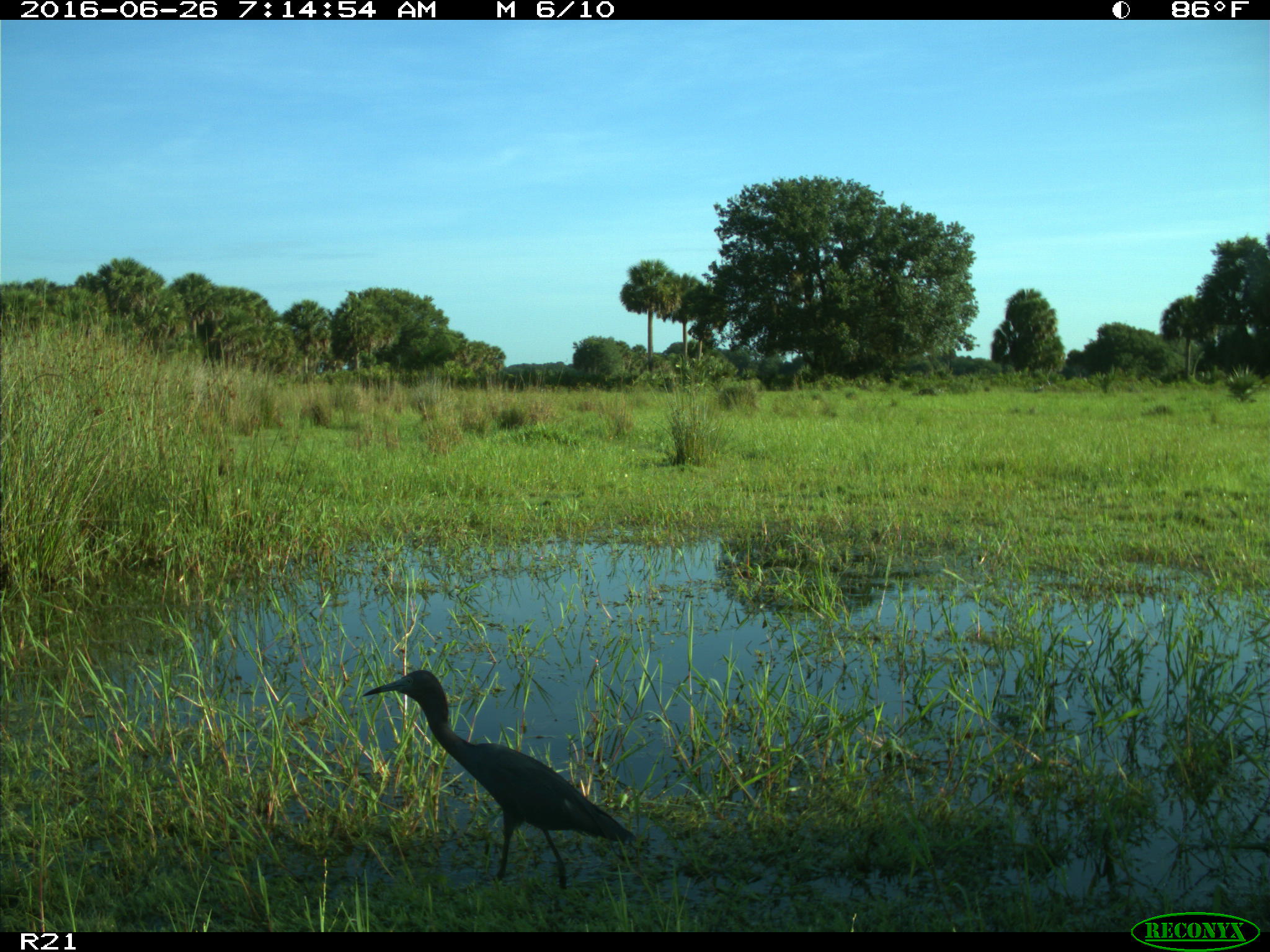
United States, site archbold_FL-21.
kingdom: Animalia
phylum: Chordata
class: Aves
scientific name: Aves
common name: birds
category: unidentified bird